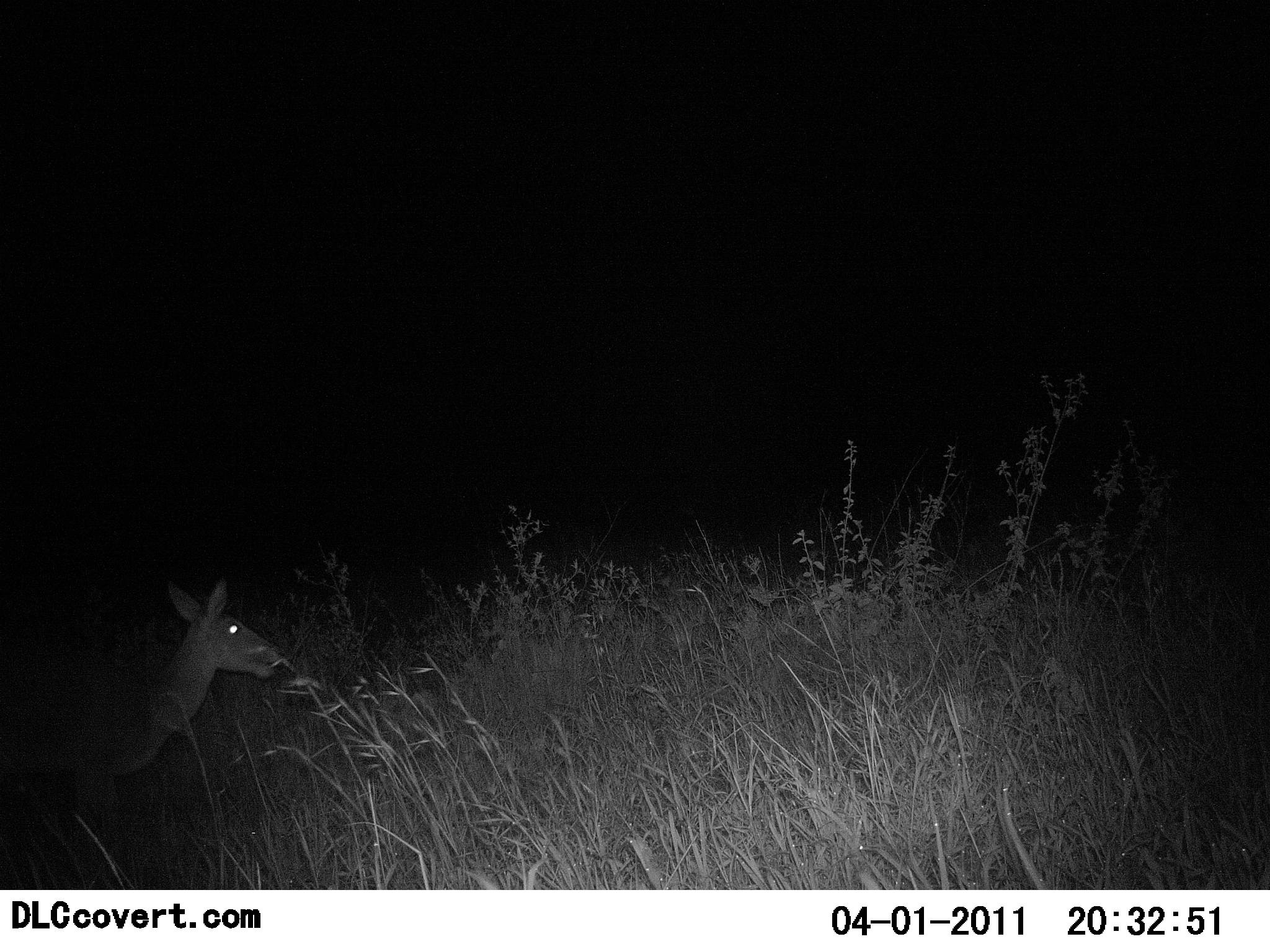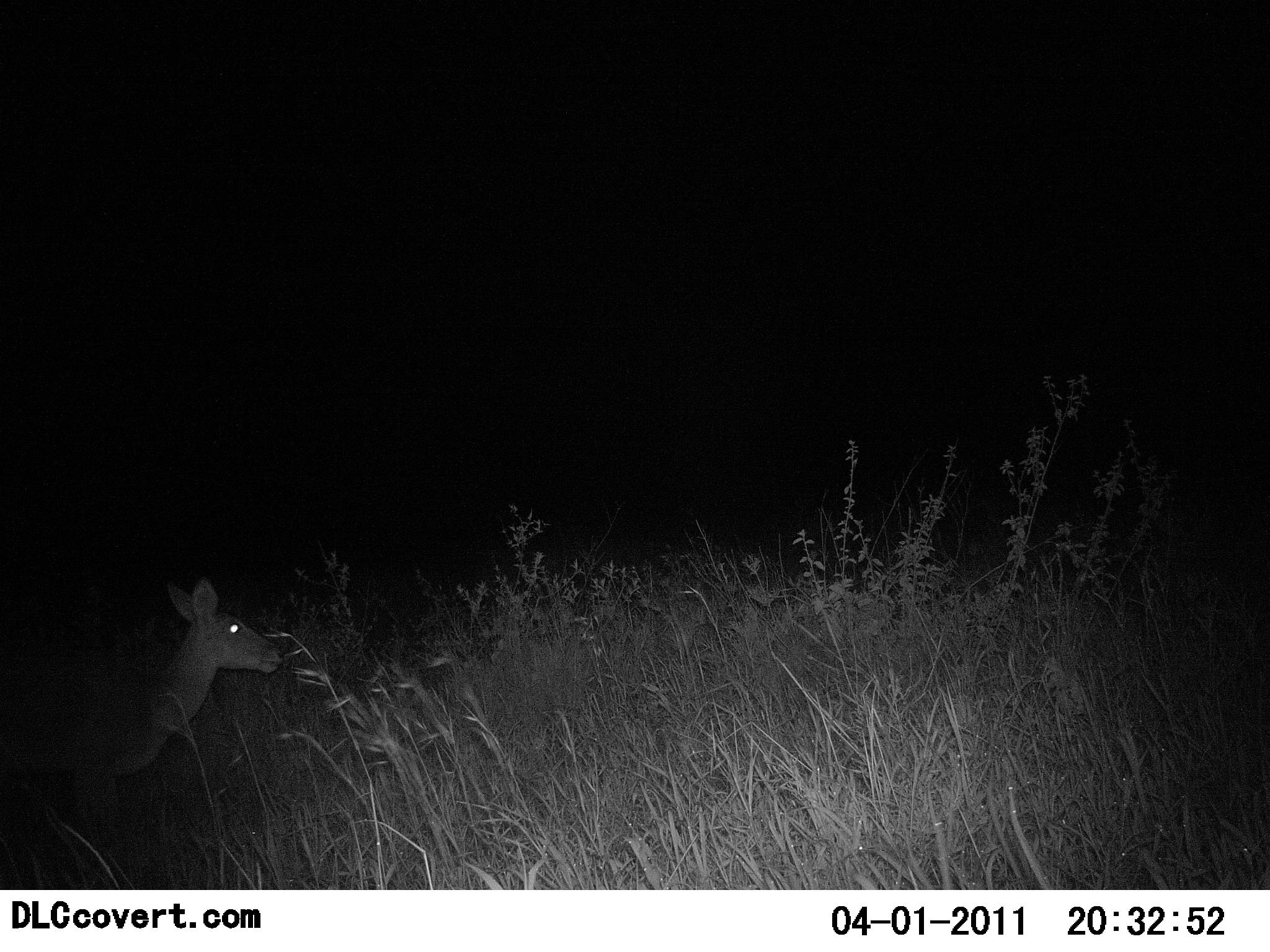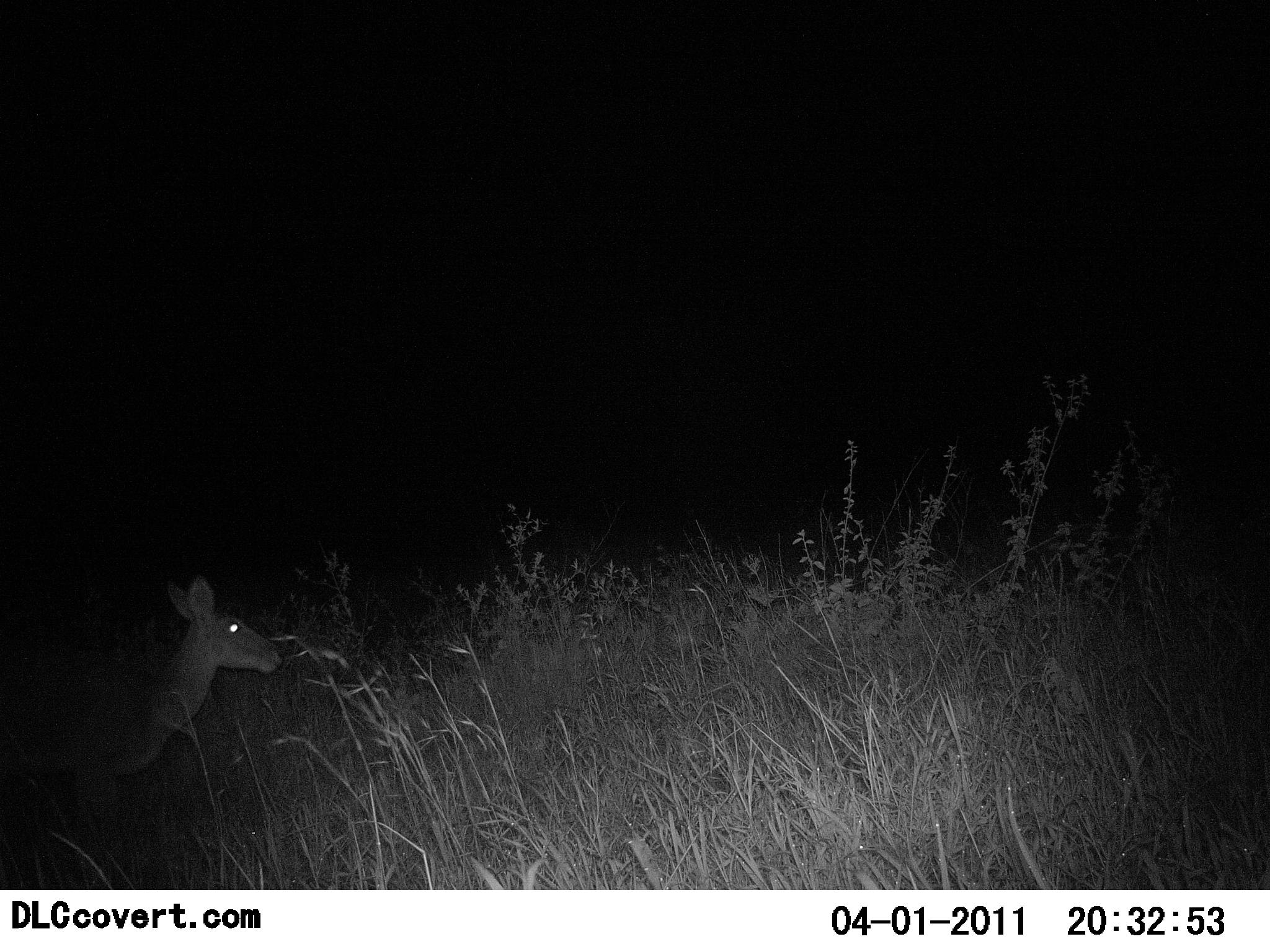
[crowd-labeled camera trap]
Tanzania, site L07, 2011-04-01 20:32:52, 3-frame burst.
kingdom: Animalia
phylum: Chordata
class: Mammalia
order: Artiodactyla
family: Bovidae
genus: Redunca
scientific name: Redunca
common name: reedbuck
Reedbuck (Redunca), count 1. Behavior (volunteer vote fractions): standing 80%, resting 10%, moving 10%, interacting 0%. Young present (vote fraction): 0%. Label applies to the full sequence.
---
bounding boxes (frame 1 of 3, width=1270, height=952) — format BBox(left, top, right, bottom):
animal: BBox(0, 576, 285, 864)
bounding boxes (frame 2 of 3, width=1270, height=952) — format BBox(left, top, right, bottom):
animal: BBox(0, 576, 285, 864)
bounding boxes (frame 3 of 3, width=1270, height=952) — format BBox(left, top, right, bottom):
animal: BBox(0, 576, 283, 864)